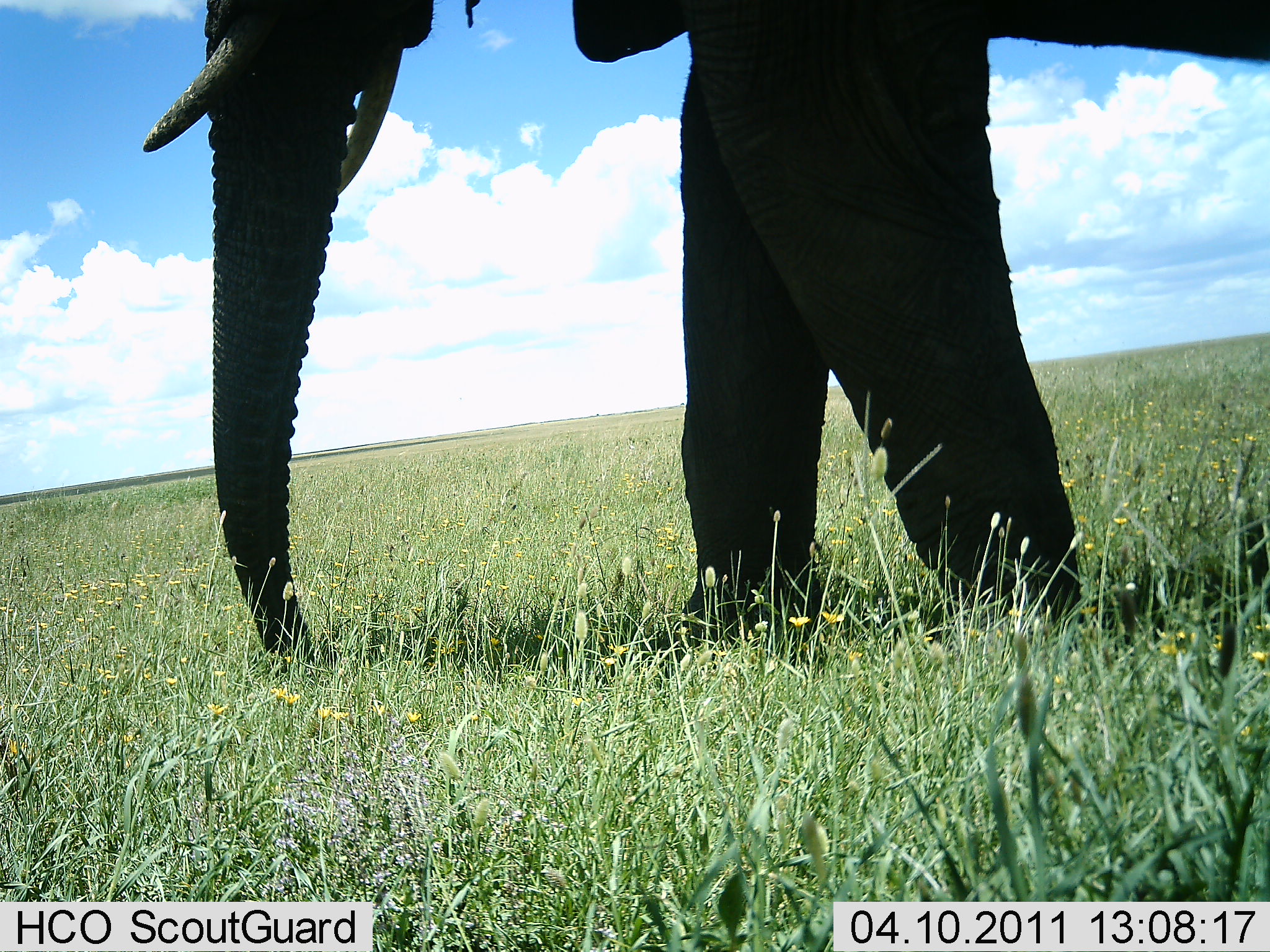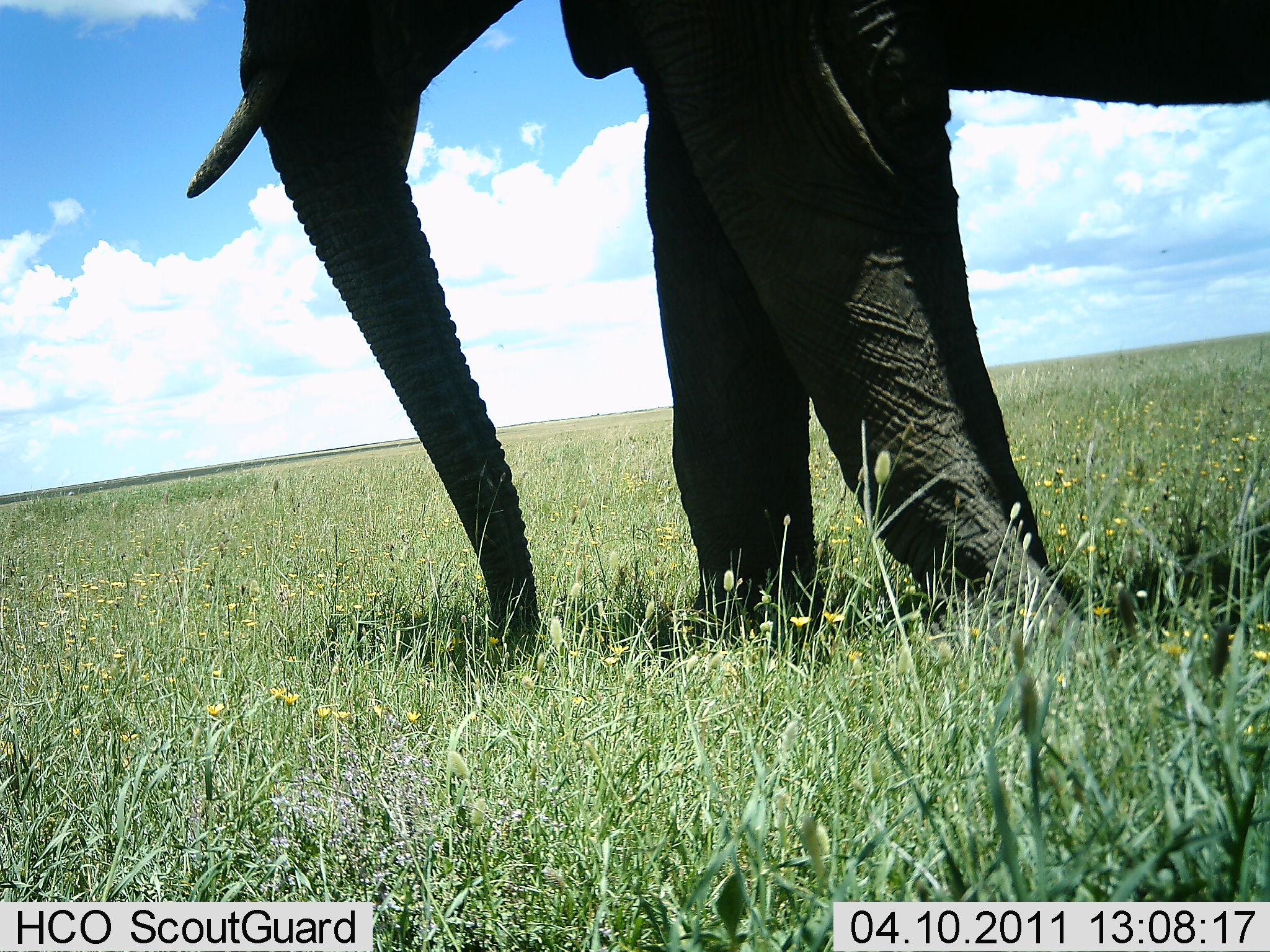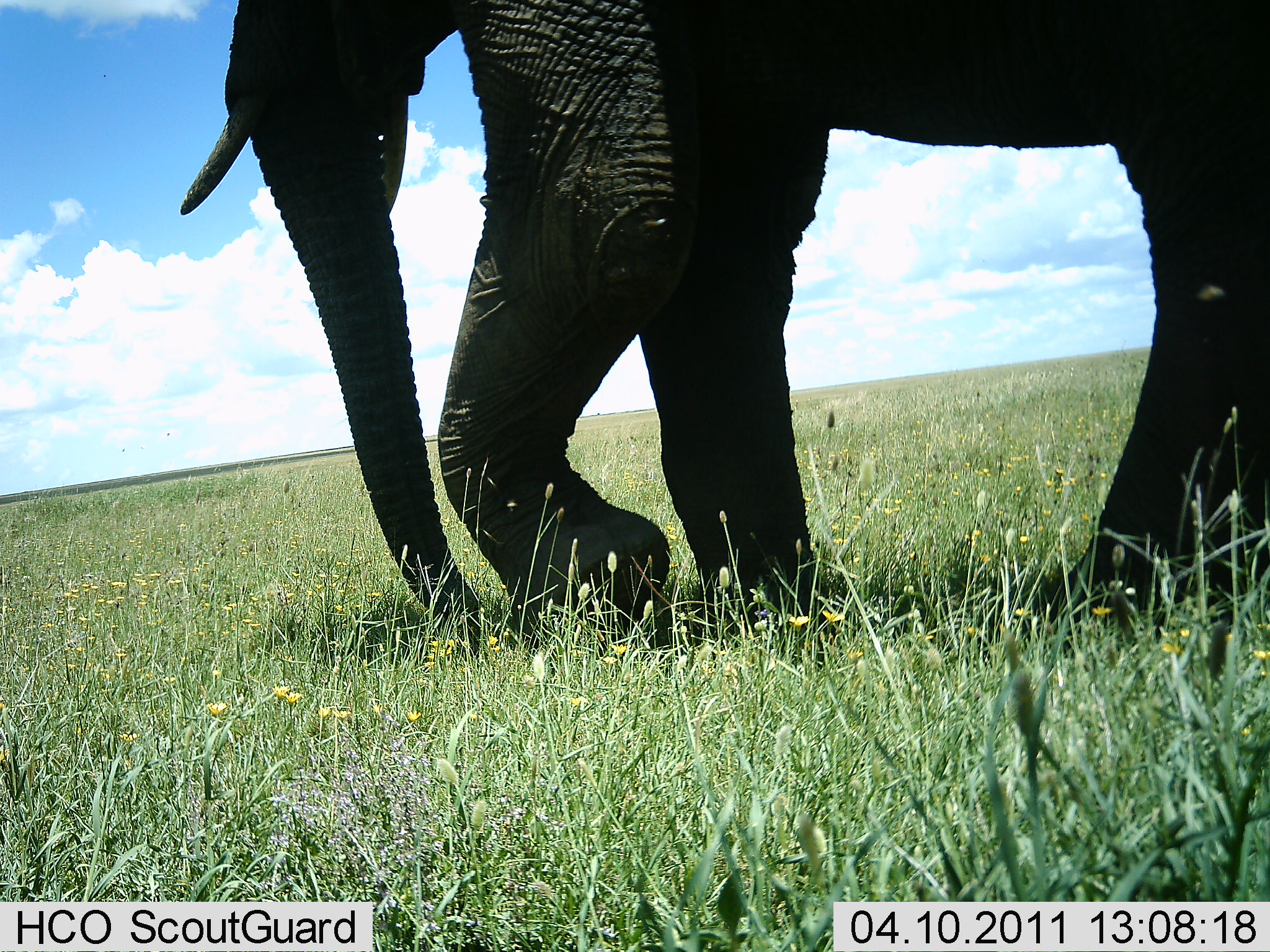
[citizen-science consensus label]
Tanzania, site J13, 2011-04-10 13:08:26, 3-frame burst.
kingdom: Animalia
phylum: Chordata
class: Mammalia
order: Proboscidea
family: Elephantidae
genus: Loxodonta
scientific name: Loxodonta africana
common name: african bush elephant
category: elephant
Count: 1.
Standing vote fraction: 27%.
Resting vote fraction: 0%.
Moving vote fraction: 73%.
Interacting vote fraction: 0%.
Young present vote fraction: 0%.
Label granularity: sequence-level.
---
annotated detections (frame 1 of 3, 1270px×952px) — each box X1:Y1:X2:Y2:
animal: 142:0:1269:660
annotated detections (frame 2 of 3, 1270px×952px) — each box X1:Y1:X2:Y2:
animal: 182:0:1269:666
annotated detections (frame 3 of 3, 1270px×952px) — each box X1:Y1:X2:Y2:
animal: 181:0:1269:655